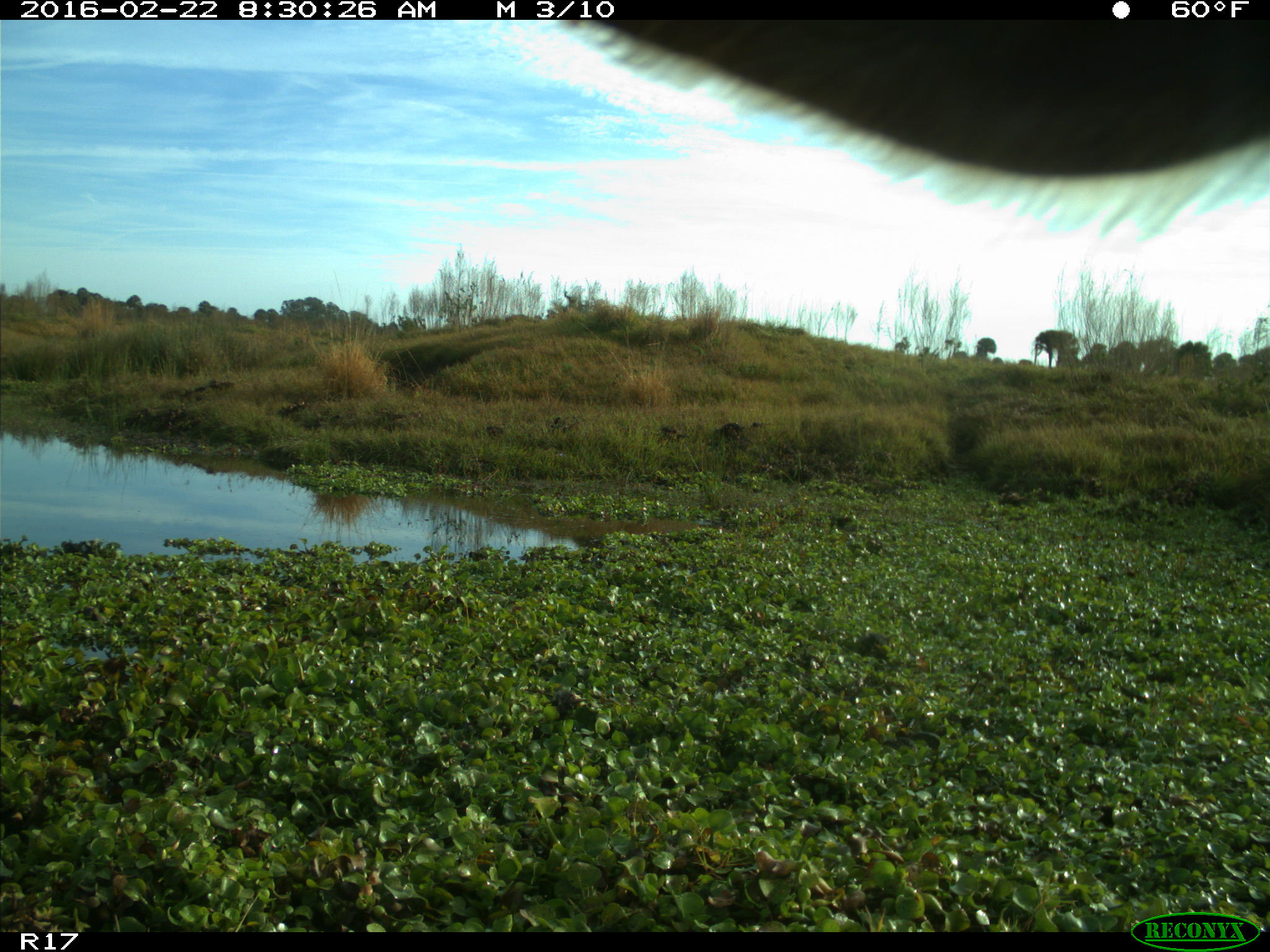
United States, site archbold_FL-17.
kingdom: Animalia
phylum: Chordata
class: Mammalia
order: Artiodactyla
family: Bovidae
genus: Bos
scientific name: Bos taurus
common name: domestic cow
Bos taurus (domestic cow).